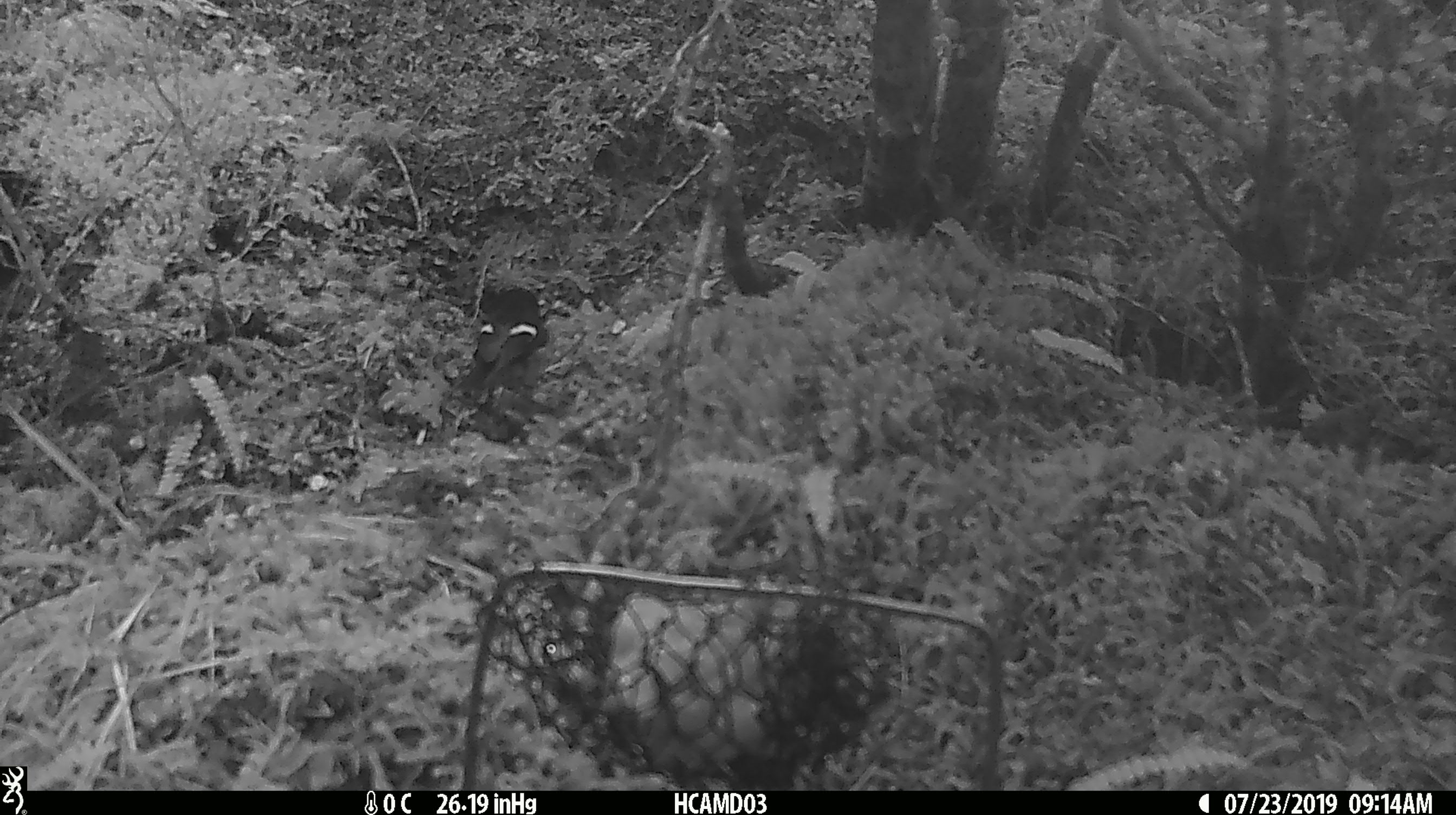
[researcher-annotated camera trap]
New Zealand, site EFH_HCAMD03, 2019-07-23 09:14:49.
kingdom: Animalia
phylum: Chordata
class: Aves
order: Passeriformes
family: Petroicidae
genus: Petroica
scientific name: Petroica macrocephala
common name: tomtit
Tomtit (Petroica macrocephala).